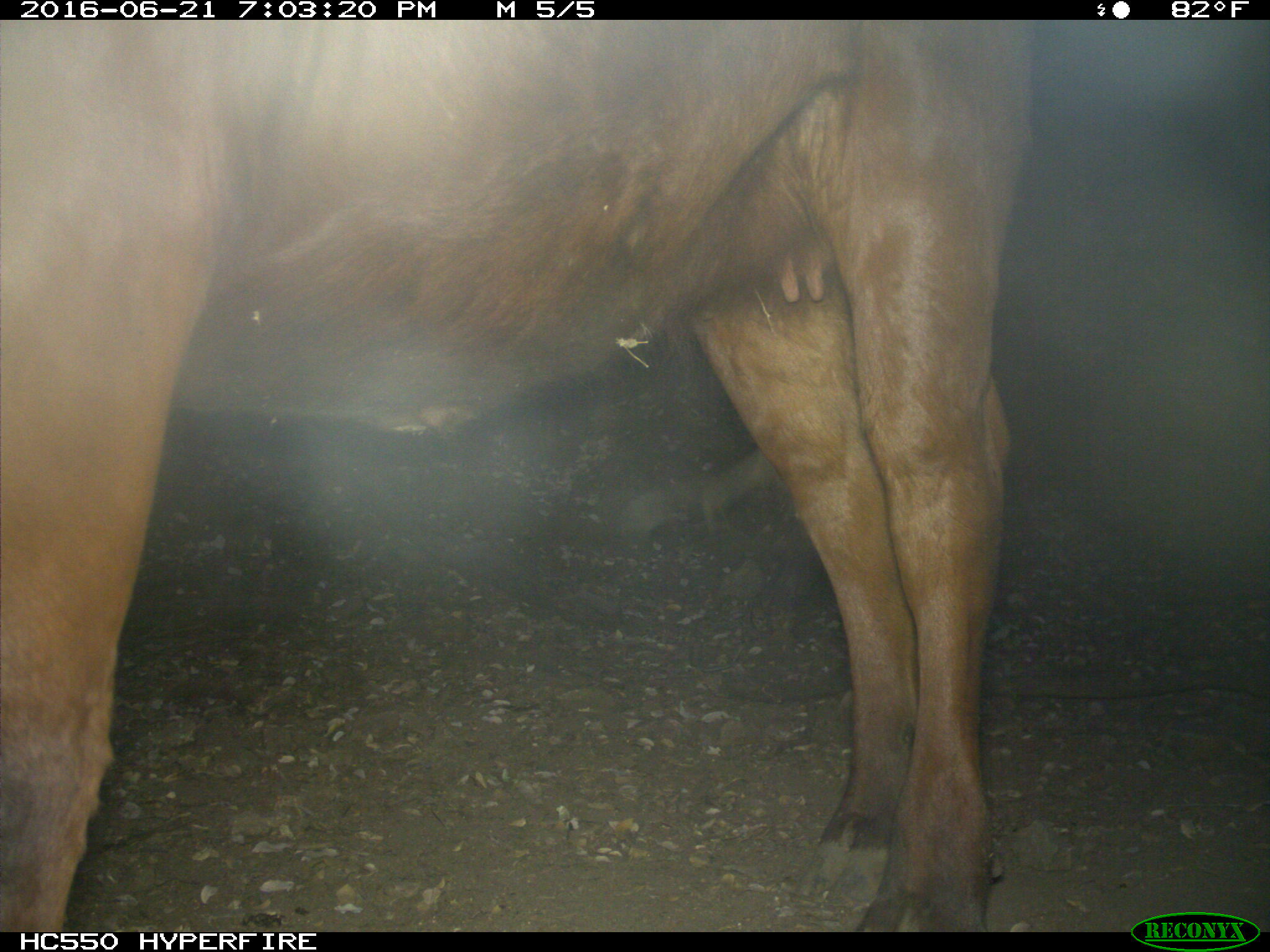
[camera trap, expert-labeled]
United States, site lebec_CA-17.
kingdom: Animalia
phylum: Chordata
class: Mammalia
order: Artiodactyla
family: Bovidae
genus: Bos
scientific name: Bos taurus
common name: domestic cow